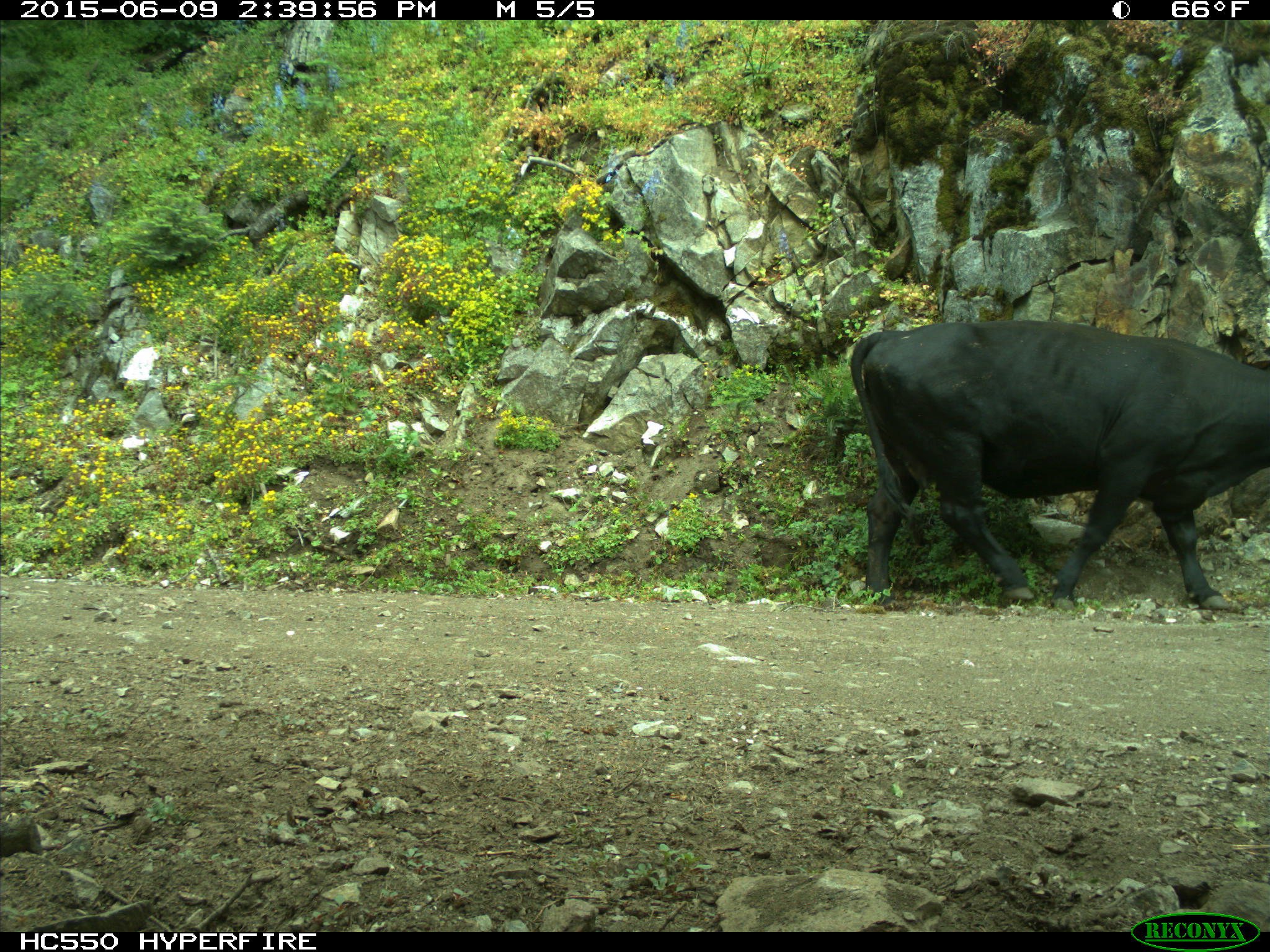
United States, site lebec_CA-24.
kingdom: Animalia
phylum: Chordata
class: Mammalia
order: Artiodactyla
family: Bovidae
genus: Bos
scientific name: Bos taurus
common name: domestic cow